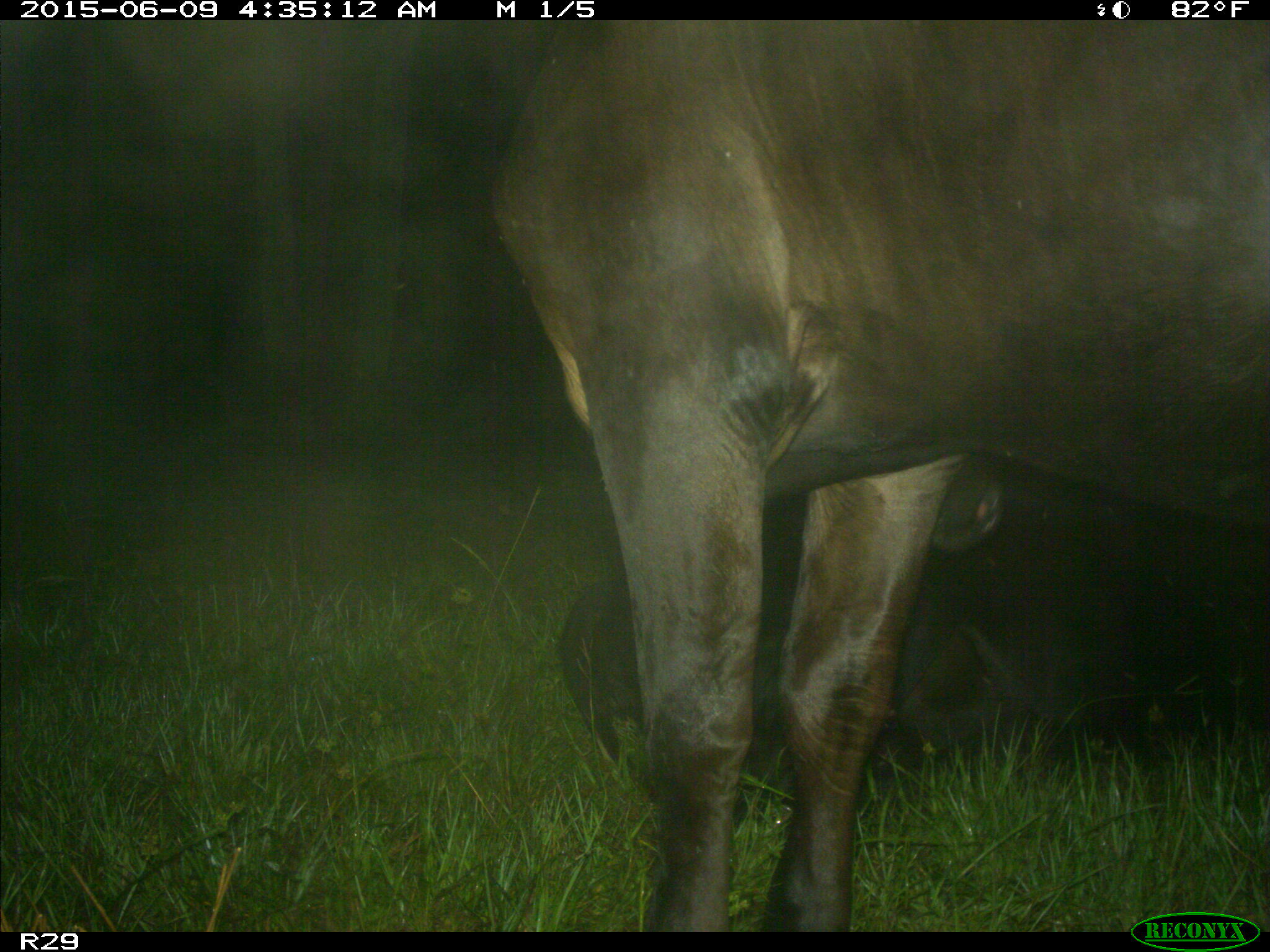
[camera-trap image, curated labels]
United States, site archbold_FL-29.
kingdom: Animalia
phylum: Chordata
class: Mammalia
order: Artiodactyla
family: Bovidae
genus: Bos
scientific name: Bos taurus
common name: domestic cow